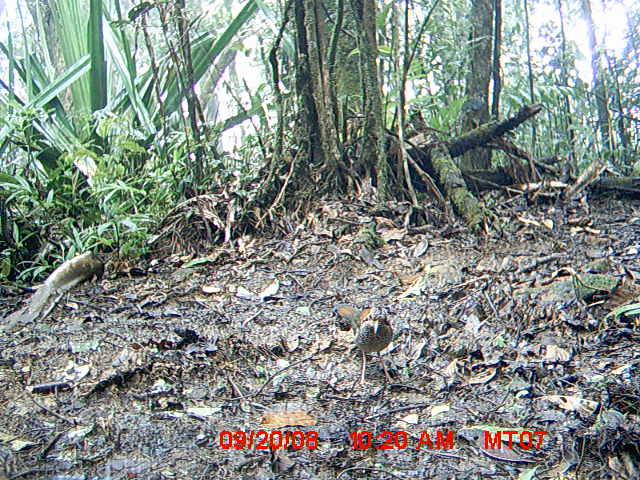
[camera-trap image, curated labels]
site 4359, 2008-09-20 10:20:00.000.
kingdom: Animalia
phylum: Chordata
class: Aves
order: Coraciiformes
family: Brachypteraciidae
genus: Brachypteracias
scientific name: Brachypteracias squamiger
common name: scaly ground-roller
Brachypteracias squamiger (scaly ground-roller), count 2.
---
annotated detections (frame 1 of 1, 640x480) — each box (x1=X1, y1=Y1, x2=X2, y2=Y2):
brachypteracias squamiger: (x1=351, y1=308, x2=394, y2=385)